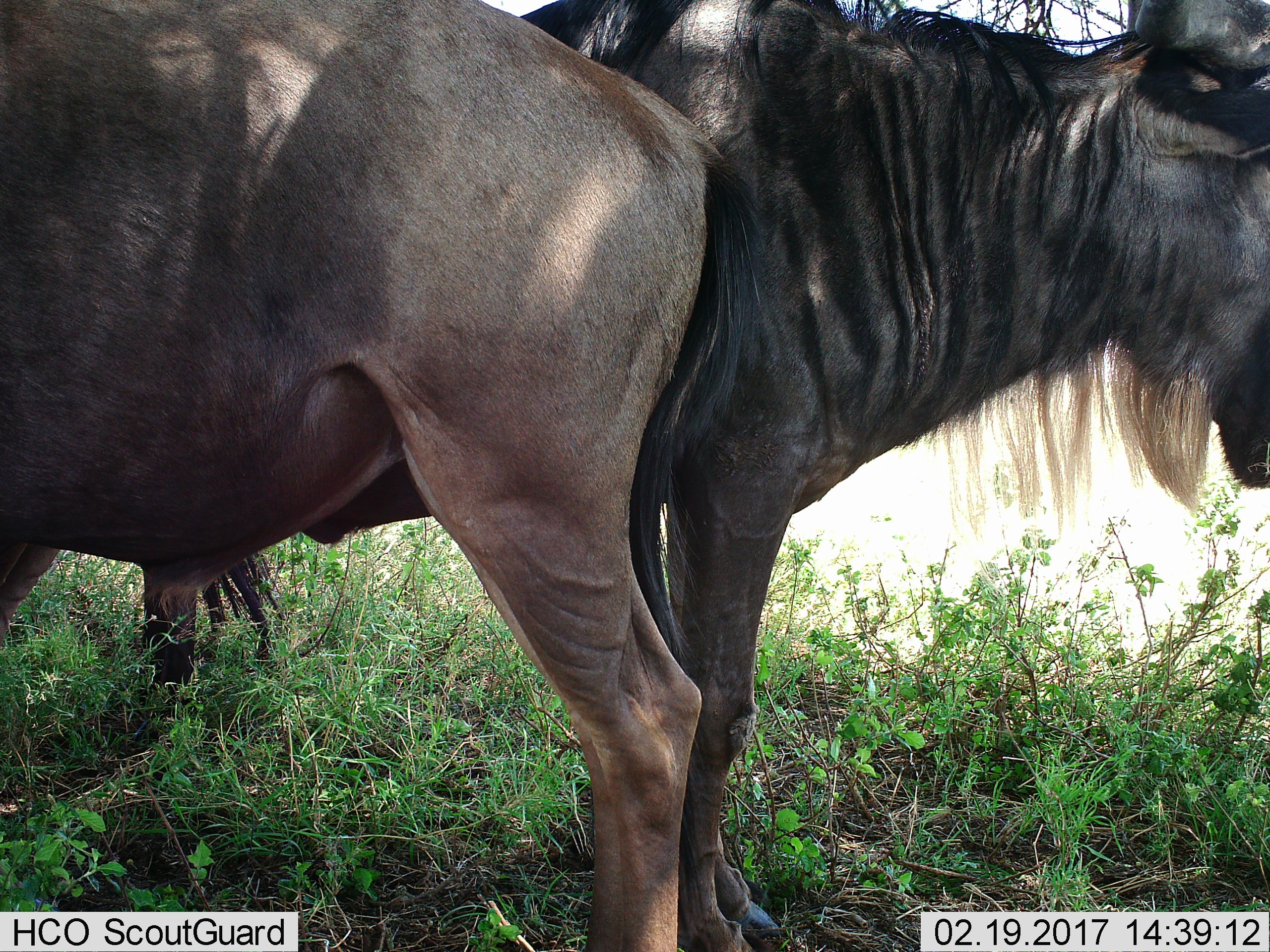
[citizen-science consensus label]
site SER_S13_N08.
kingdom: Animalia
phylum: Chordata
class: Mammalia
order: Artiodactyla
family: Bovidae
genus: Connochaetes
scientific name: Connochaetes taurinus taurinus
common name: blue wildebeest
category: wildebeestblue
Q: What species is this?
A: Wildebeestblue (blue wildebeest) (Connochaetes taurinus taurinus).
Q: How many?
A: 2.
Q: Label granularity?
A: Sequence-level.